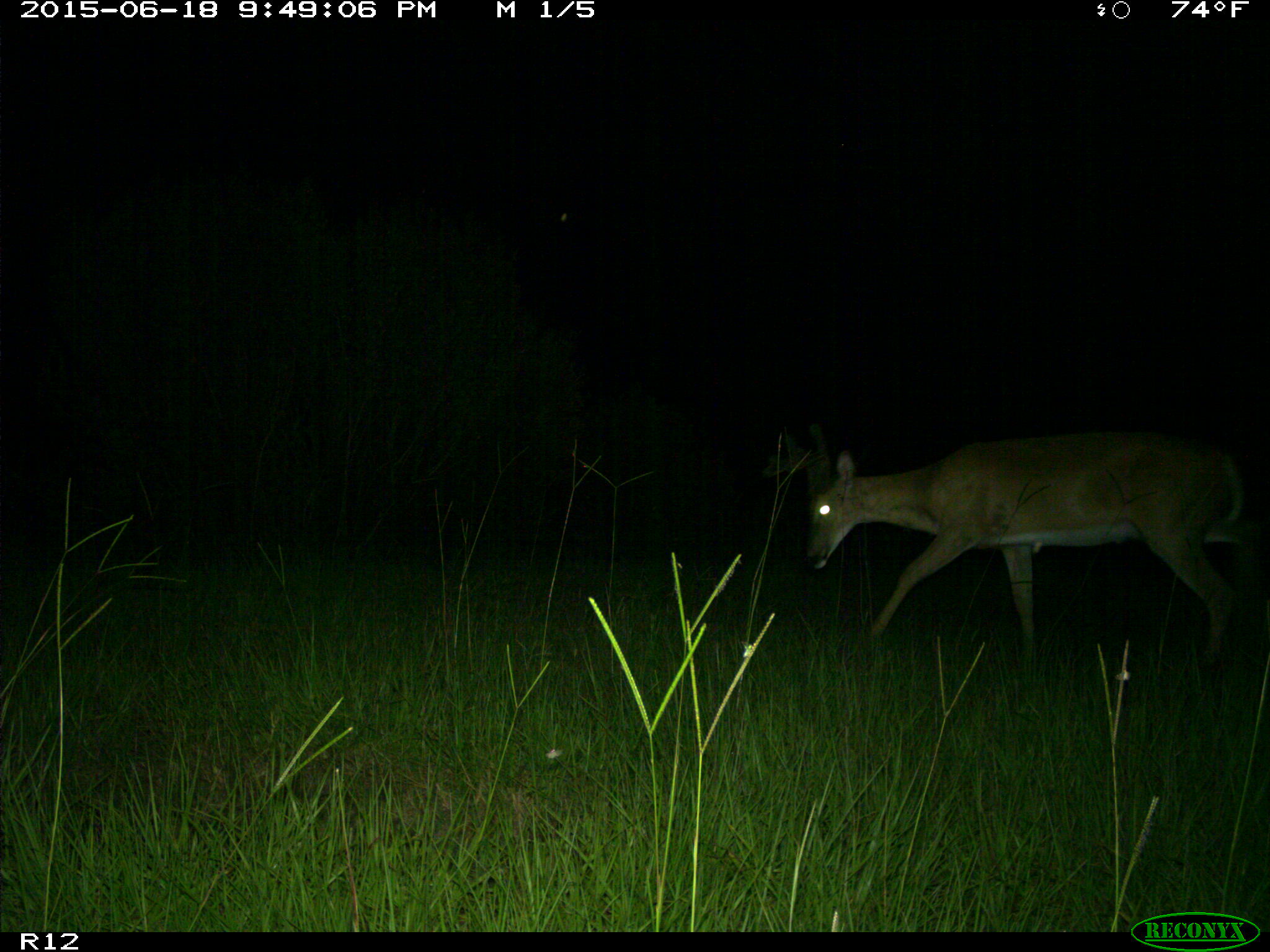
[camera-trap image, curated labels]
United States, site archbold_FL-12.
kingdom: Animalia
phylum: Chordata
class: Mammalia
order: Artiodactyla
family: Cervidae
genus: Odocoileus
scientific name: Odocoileus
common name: deer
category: unidentified deer